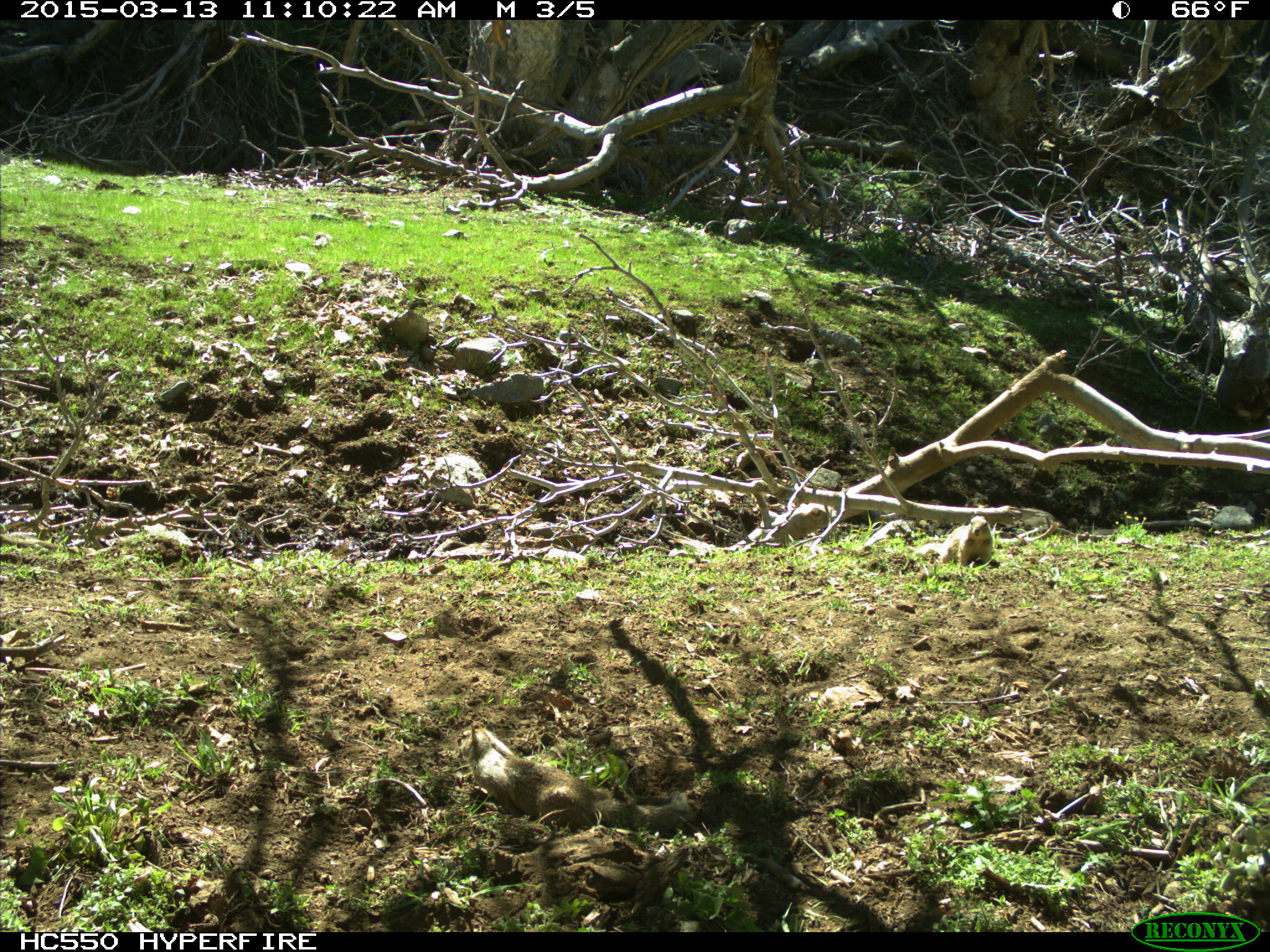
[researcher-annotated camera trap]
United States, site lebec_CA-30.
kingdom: Animalia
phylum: Chordata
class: Mammalia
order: Rodentia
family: Sciuridae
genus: Otospermophilus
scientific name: Otospermophilus beecheyi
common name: california ground squirrel